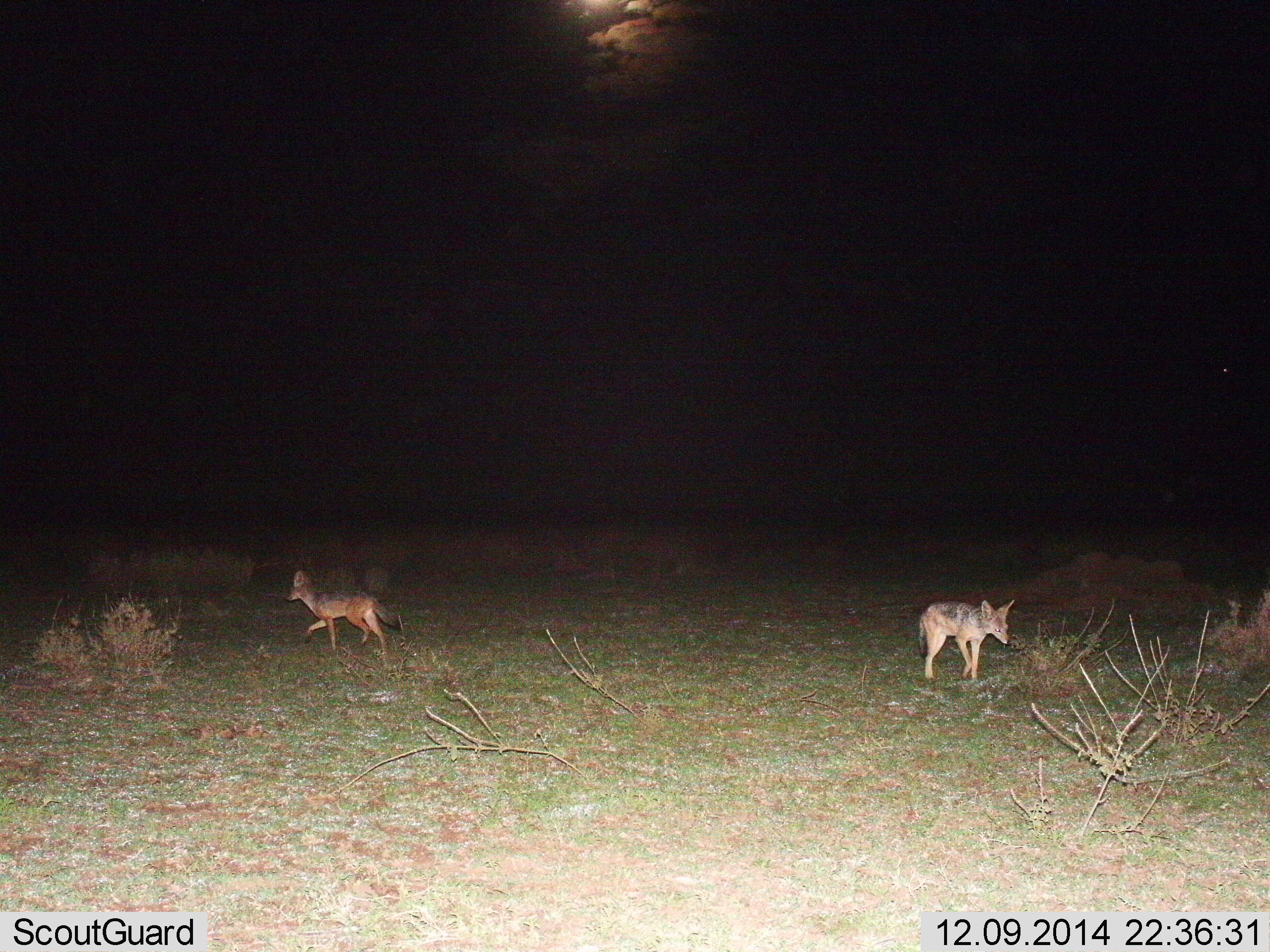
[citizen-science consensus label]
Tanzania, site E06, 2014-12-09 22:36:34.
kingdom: Animalia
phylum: Chordata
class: Mammalia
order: Carnivora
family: Canidae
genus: Lupulella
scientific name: Lupulella mesomelas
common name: black-backed jackal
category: jackal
Jackal (black-backed jackal) (Lupulella mesomelas), count 2. Behavior (volunteer vote fractions): standing 20%, resting 0%, moving 100%, interacting 0%. Young present (vote fraction): 0%. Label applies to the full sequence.